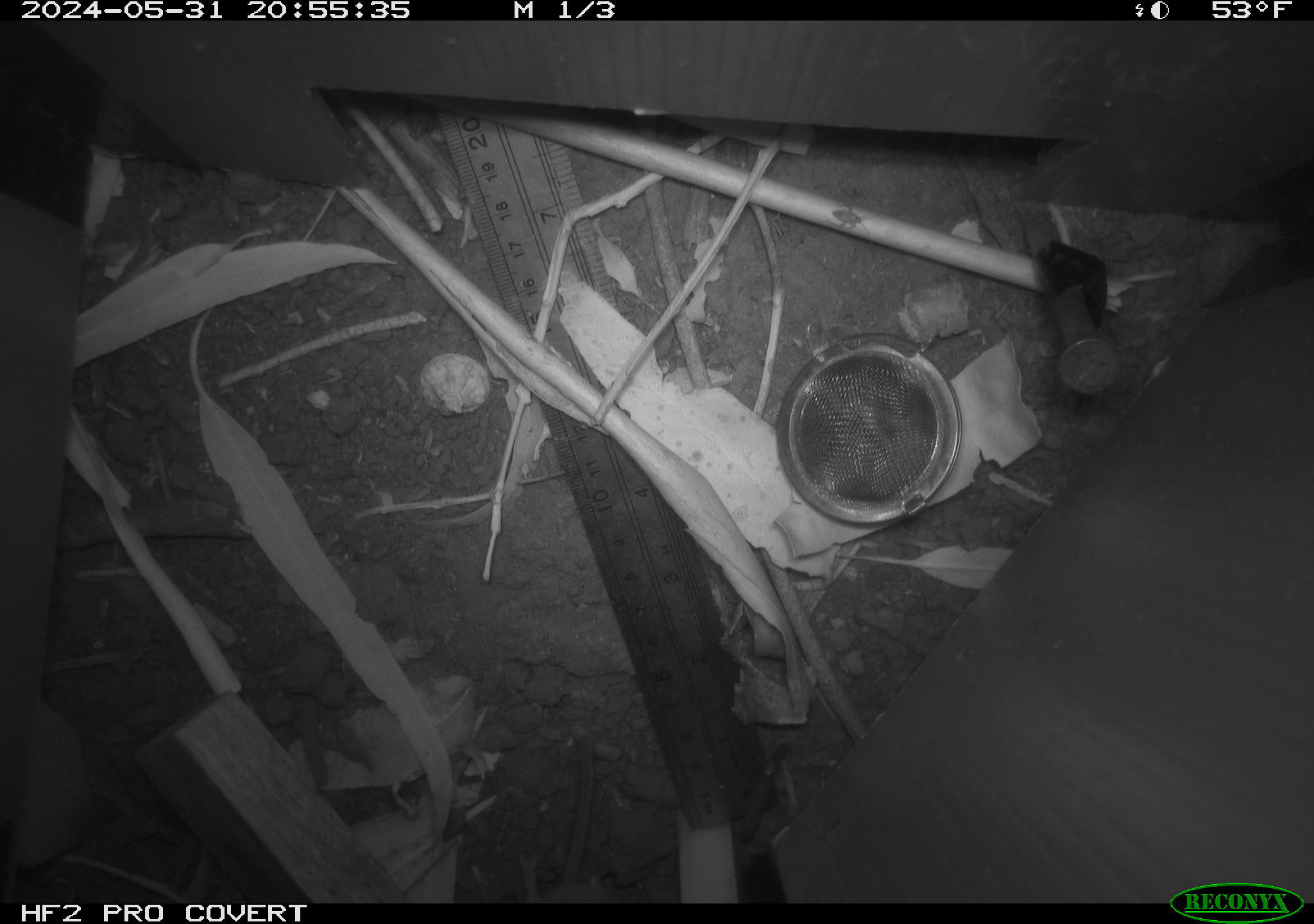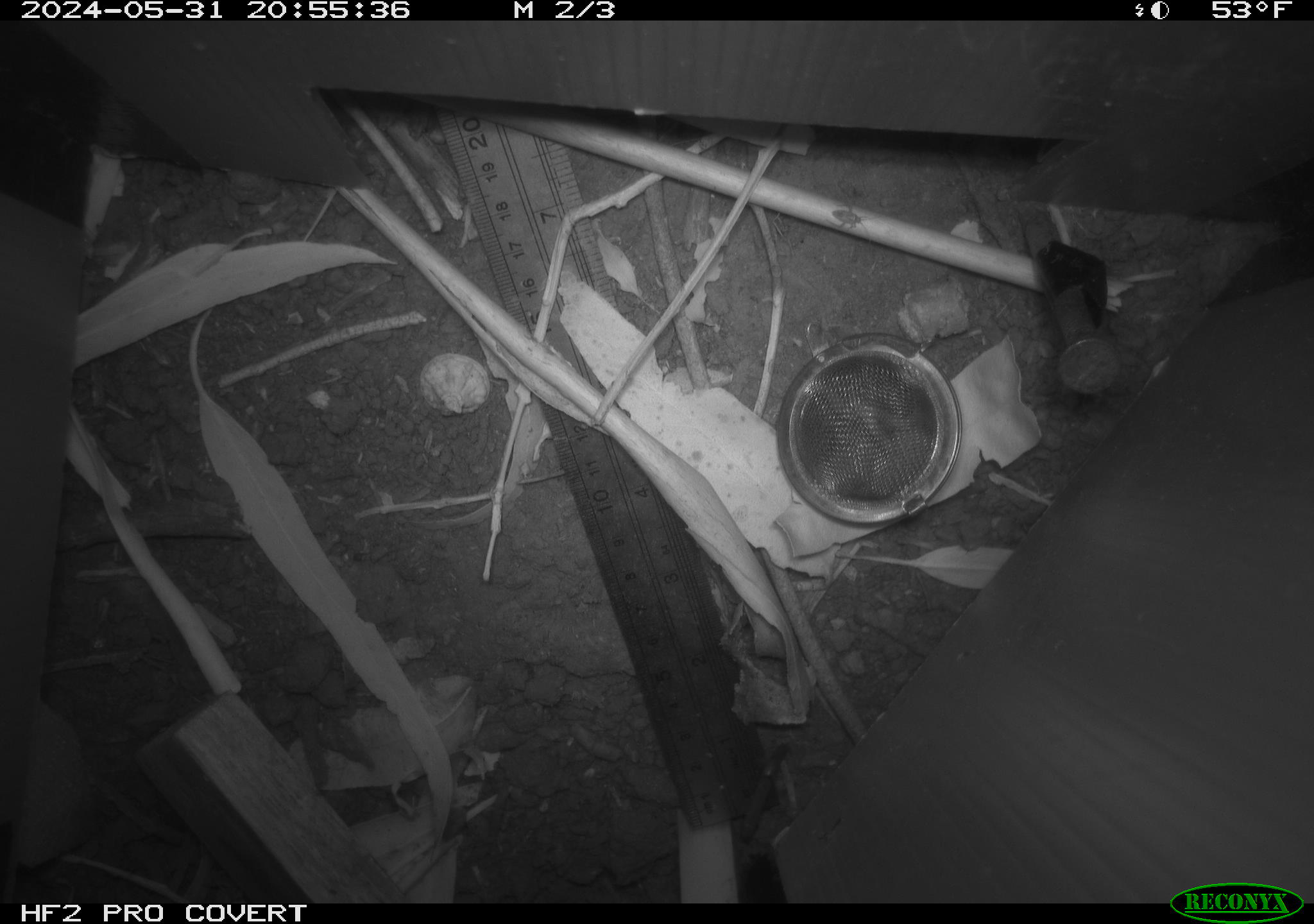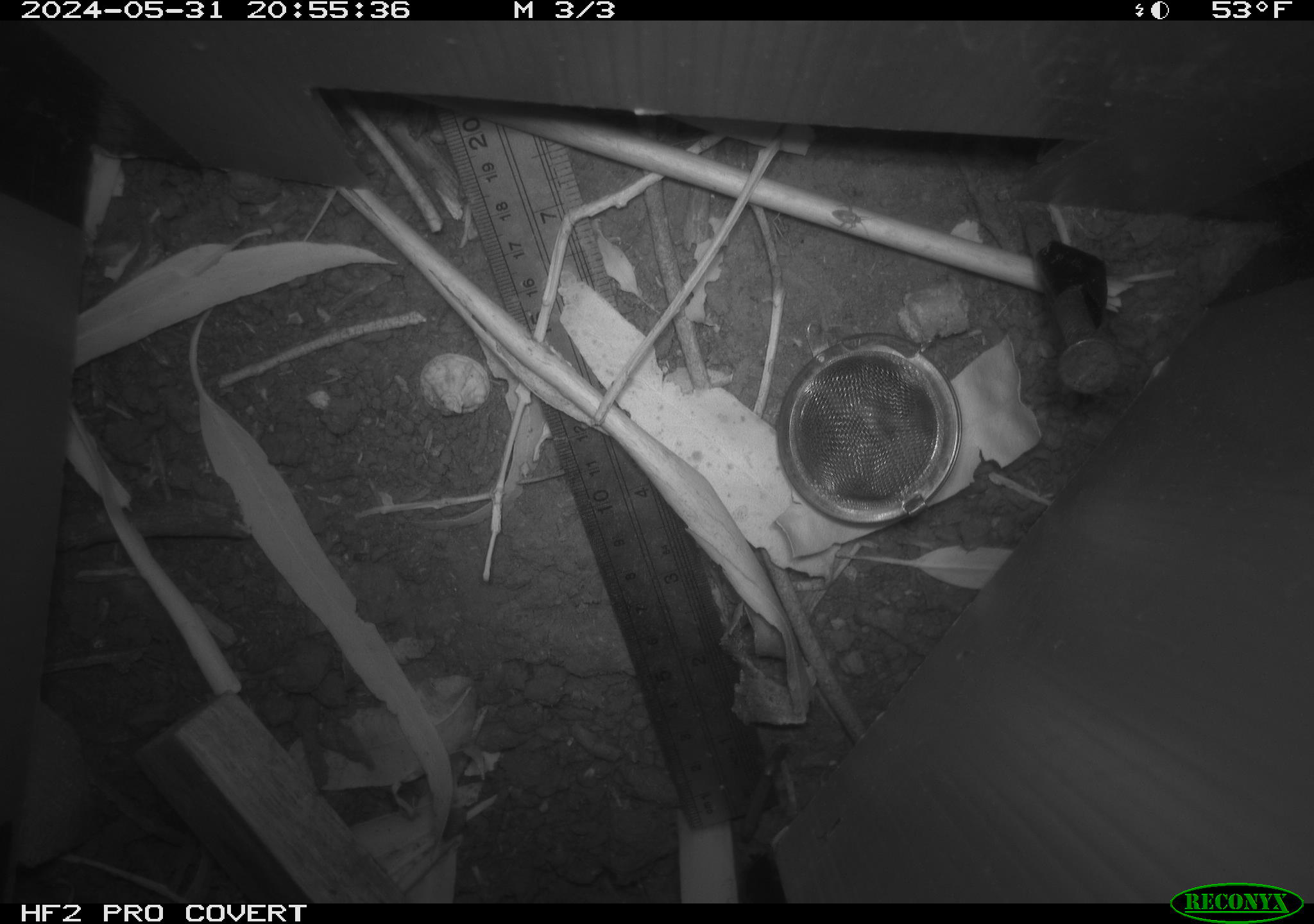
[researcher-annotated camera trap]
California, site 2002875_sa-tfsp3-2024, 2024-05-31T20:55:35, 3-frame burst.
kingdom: Animalia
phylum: Chordata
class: Mammalia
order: Rodentia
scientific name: Rodentia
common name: rodent